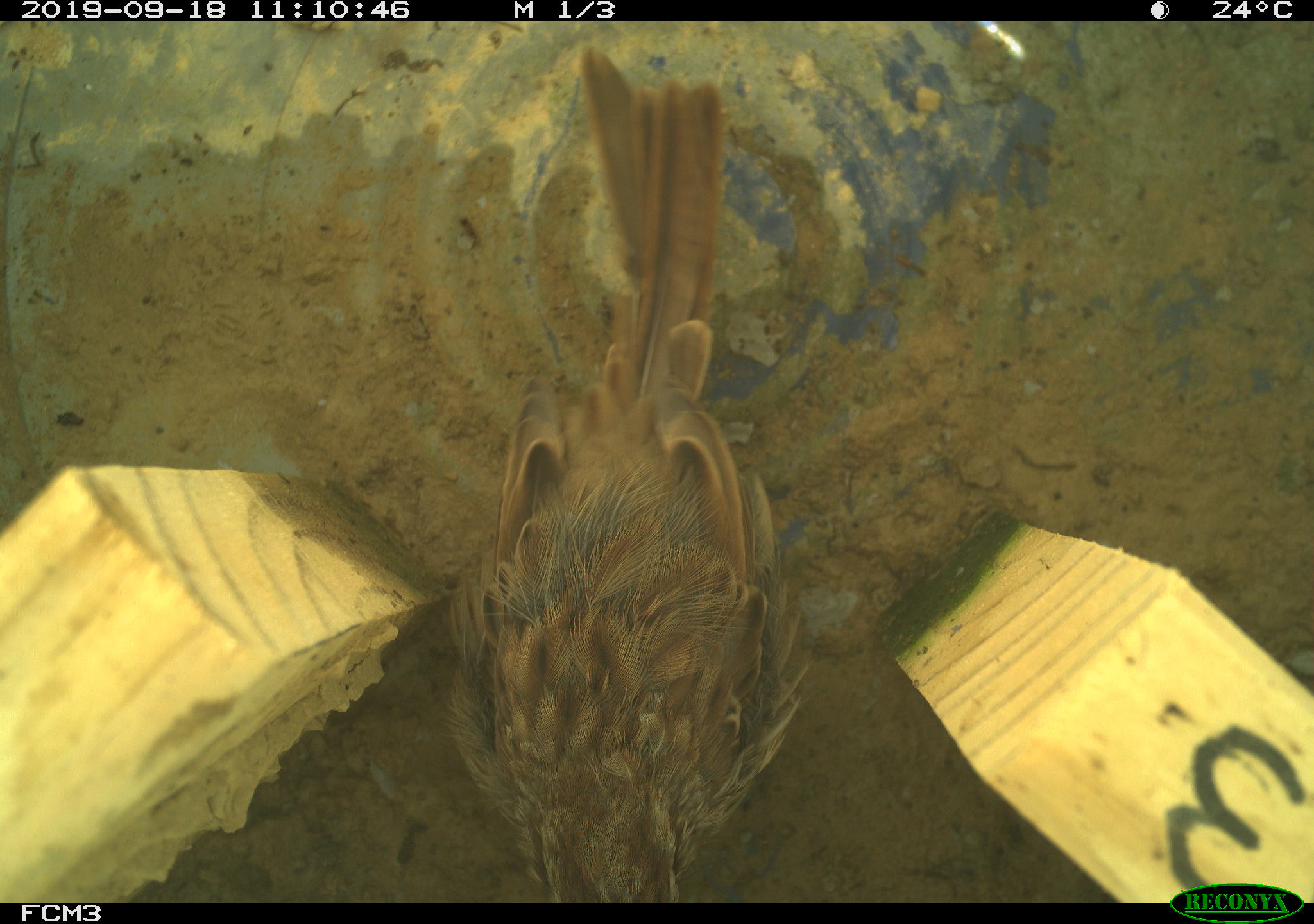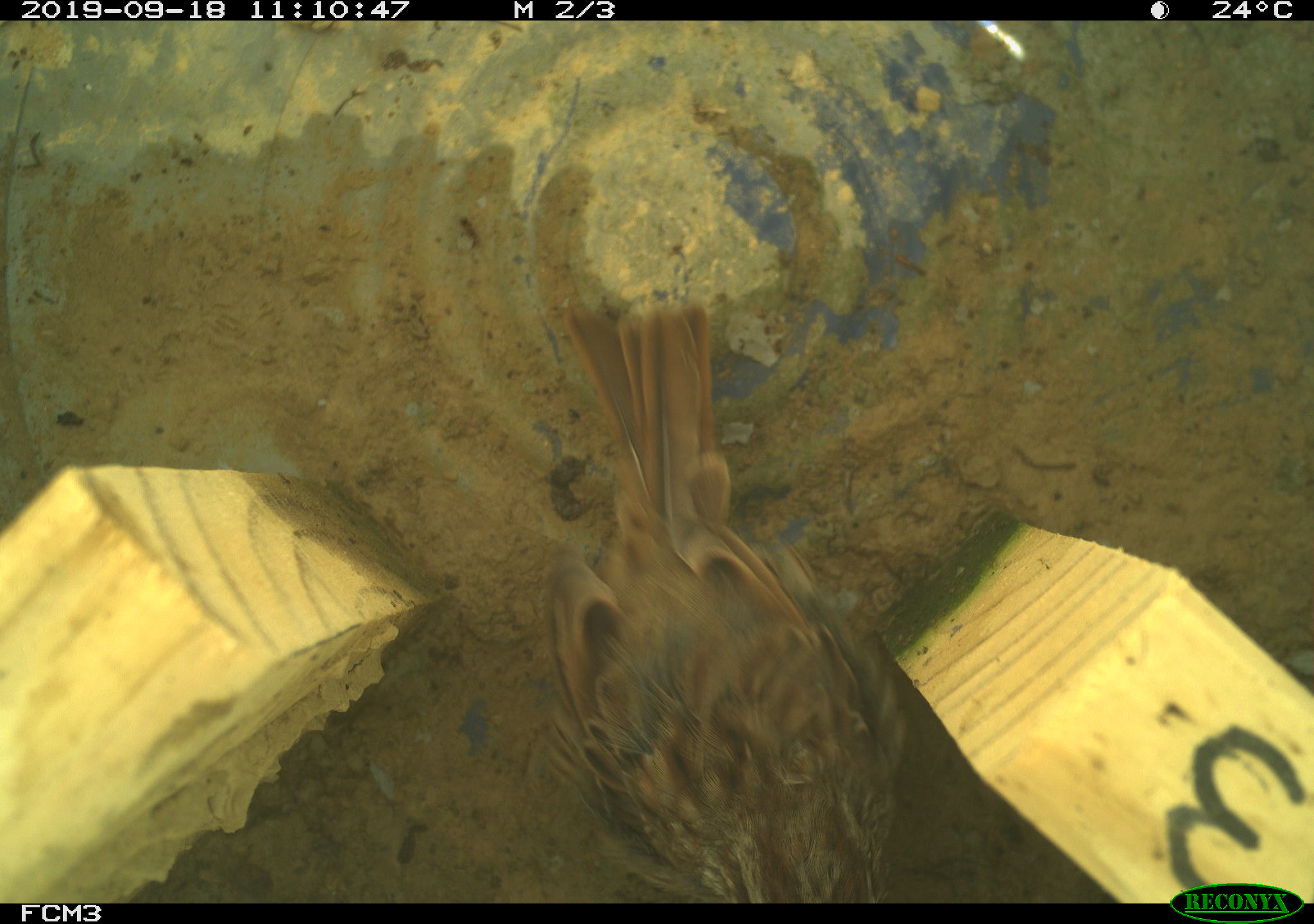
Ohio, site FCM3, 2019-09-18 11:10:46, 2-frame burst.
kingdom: Animalia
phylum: Chordata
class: Aves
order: Passeriformes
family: Passerellidae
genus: Melospiza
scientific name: Melospiza melodia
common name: song sparrow